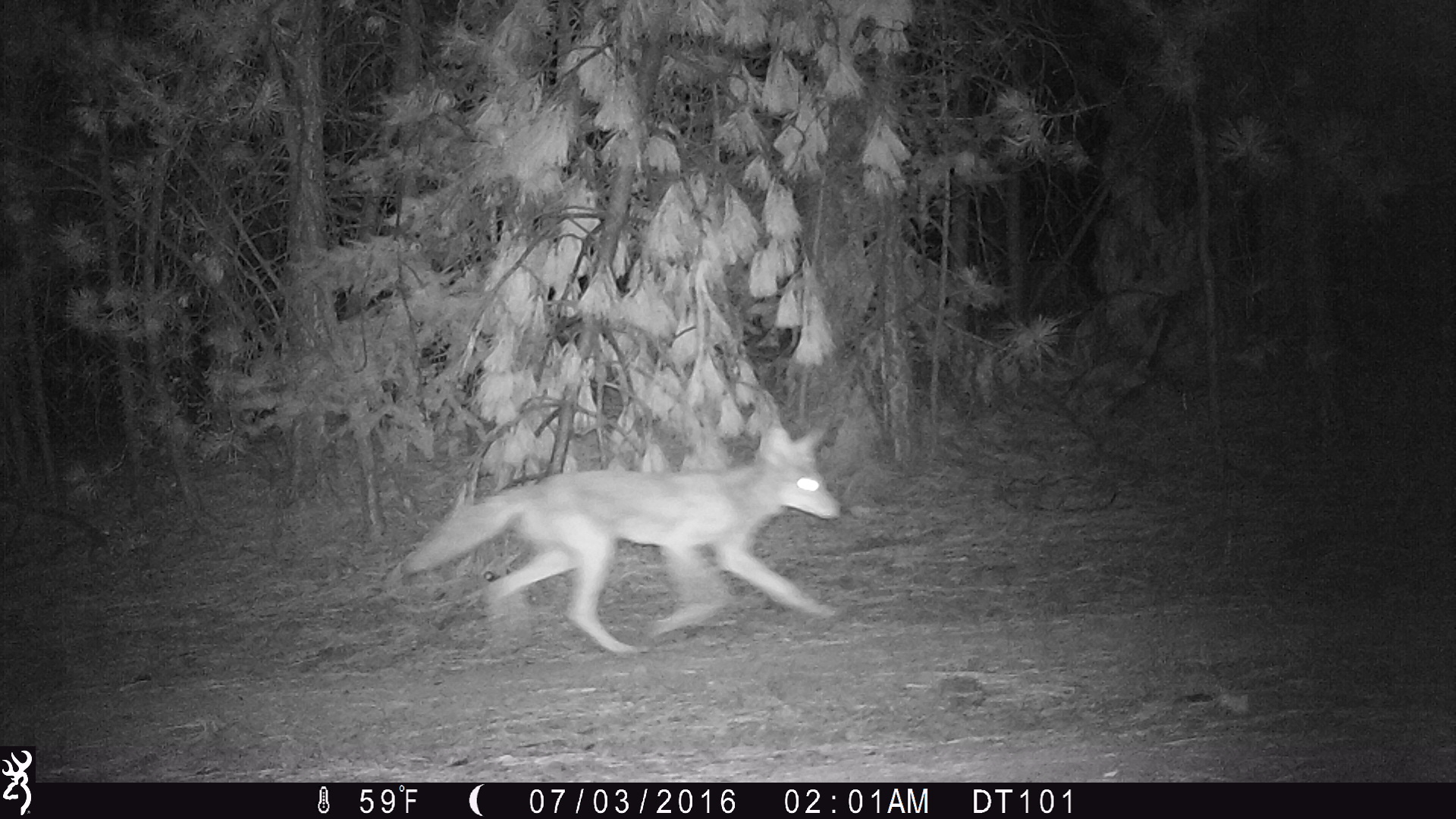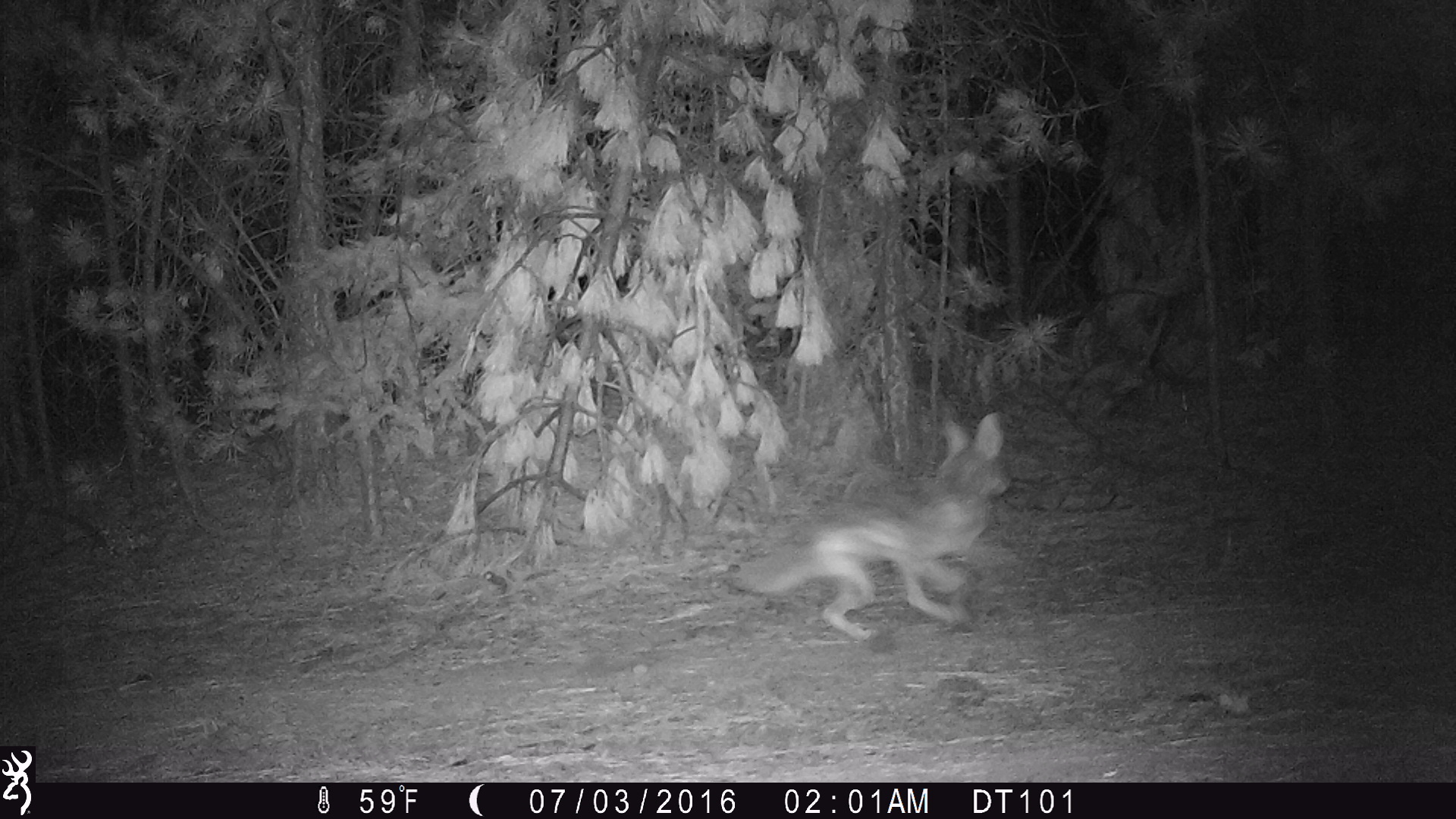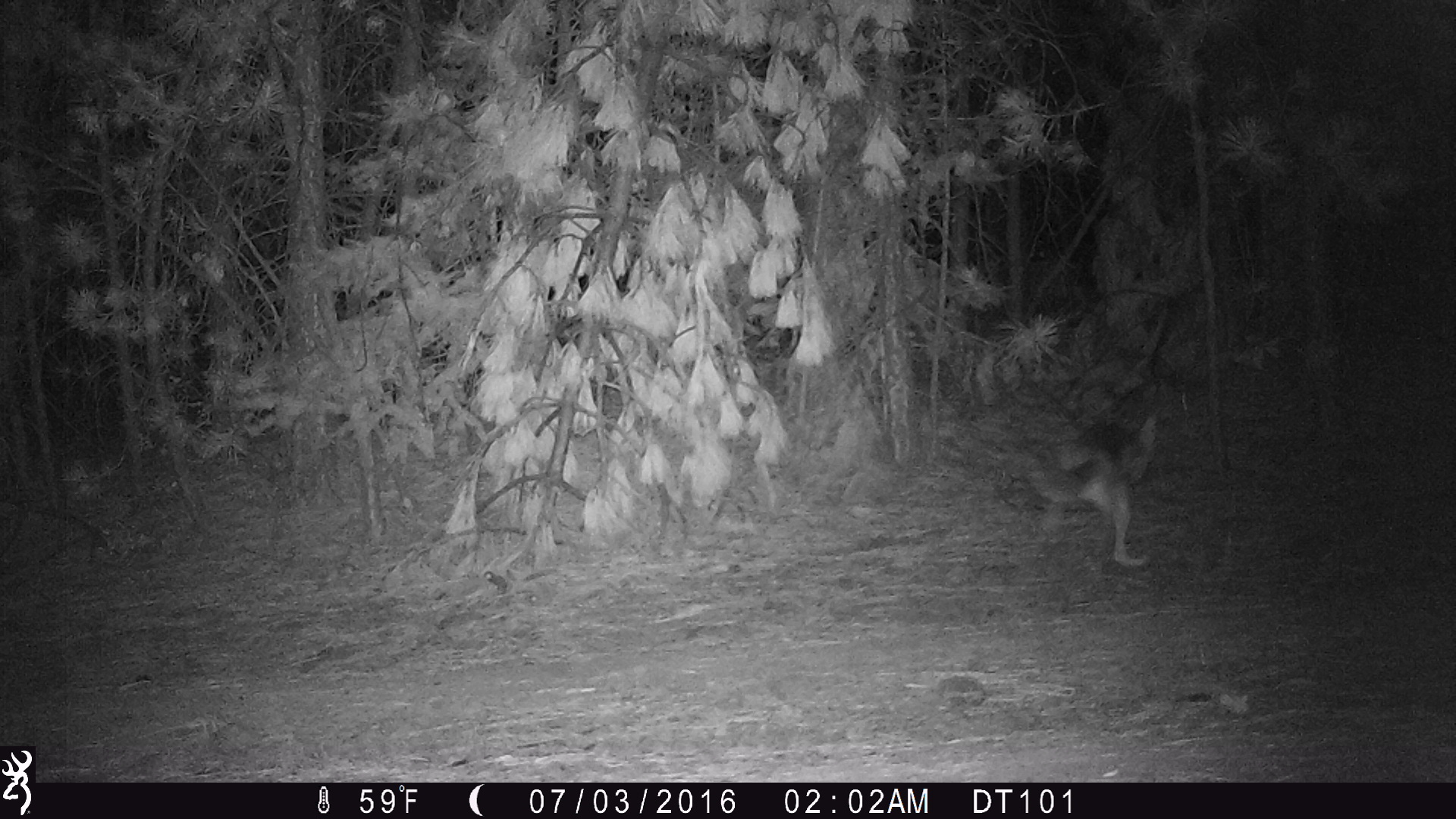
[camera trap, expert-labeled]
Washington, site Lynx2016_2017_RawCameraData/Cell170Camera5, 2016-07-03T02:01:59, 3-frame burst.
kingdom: Animalia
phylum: Chordata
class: Mammalia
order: Carnivora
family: Canidae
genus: Canis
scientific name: Canis latrans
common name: coyote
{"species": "Canis latrans (coyote)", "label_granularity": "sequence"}